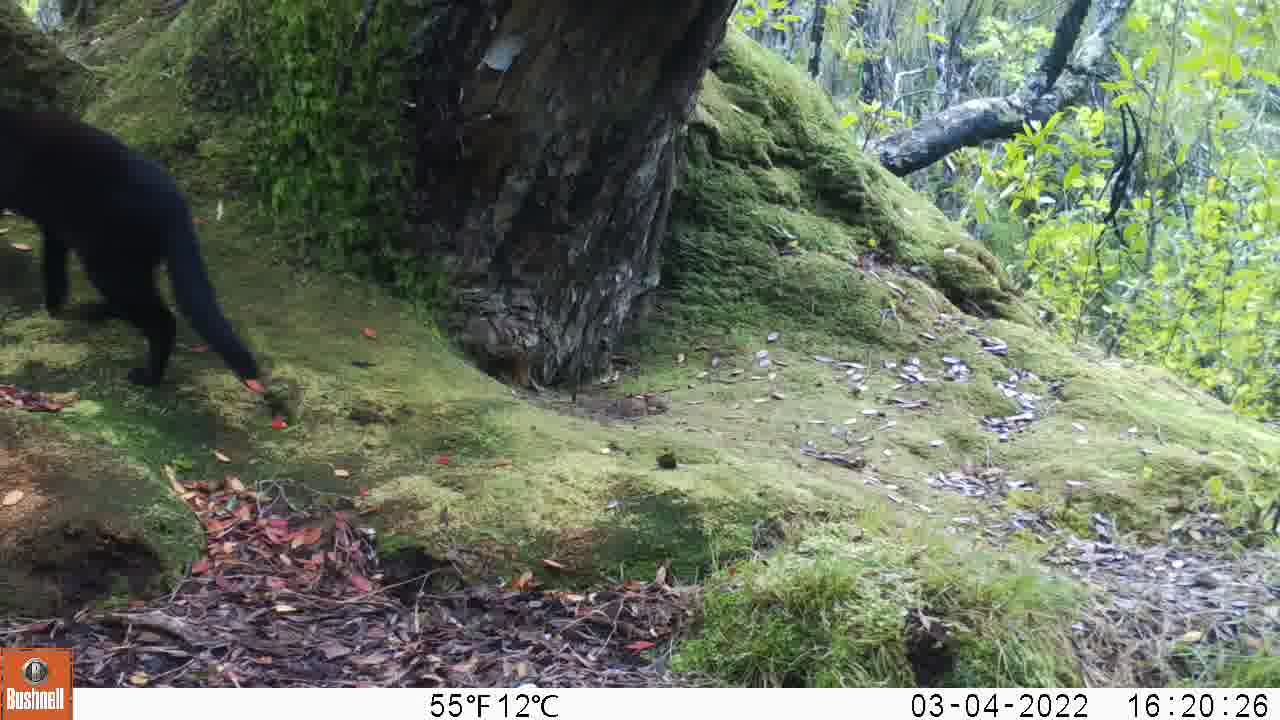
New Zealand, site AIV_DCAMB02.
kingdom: Animalia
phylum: Chordata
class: Mammalia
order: Carnivora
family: Felidae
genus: Felis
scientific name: Felis catus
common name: domestic cat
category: cat